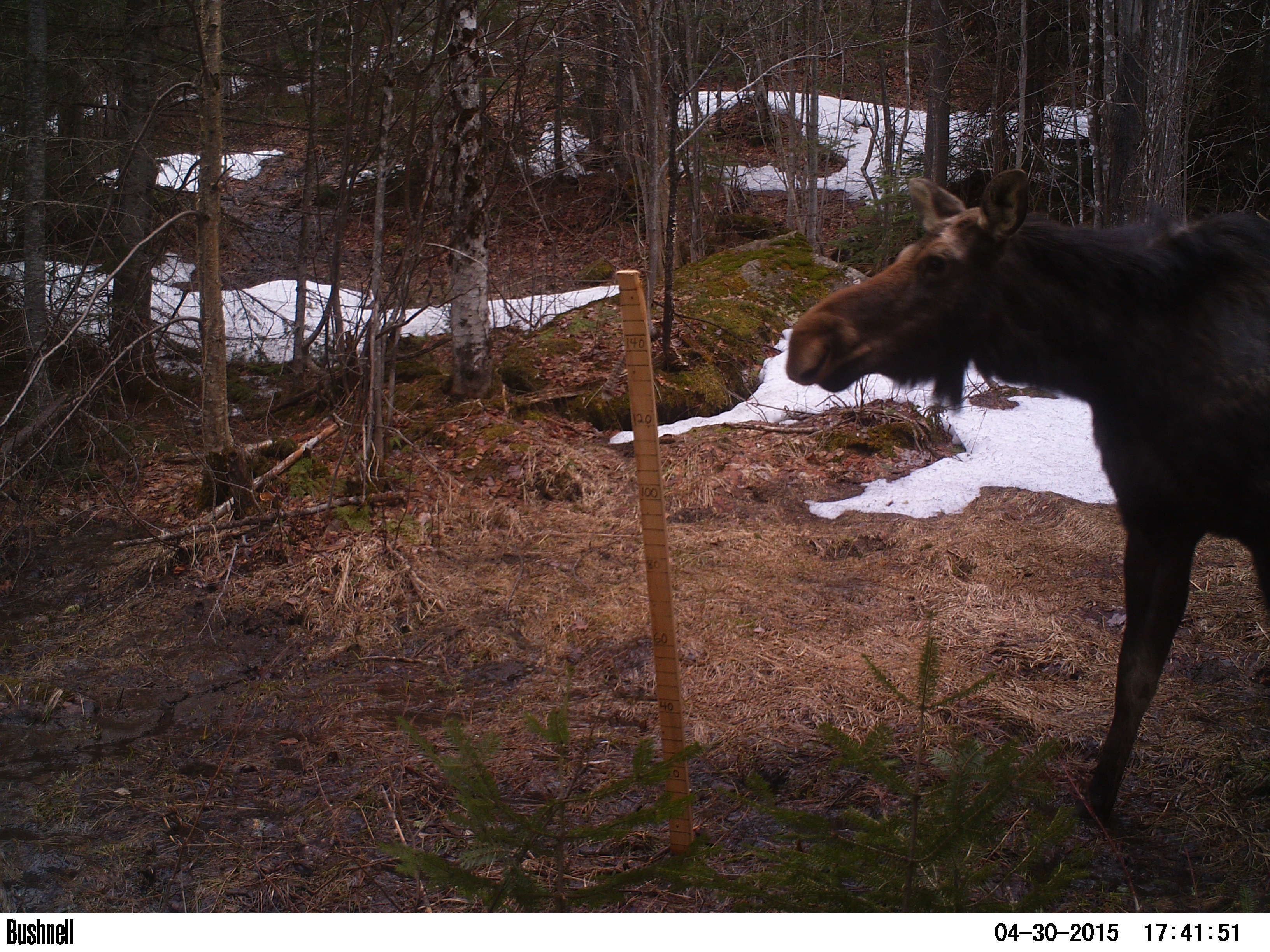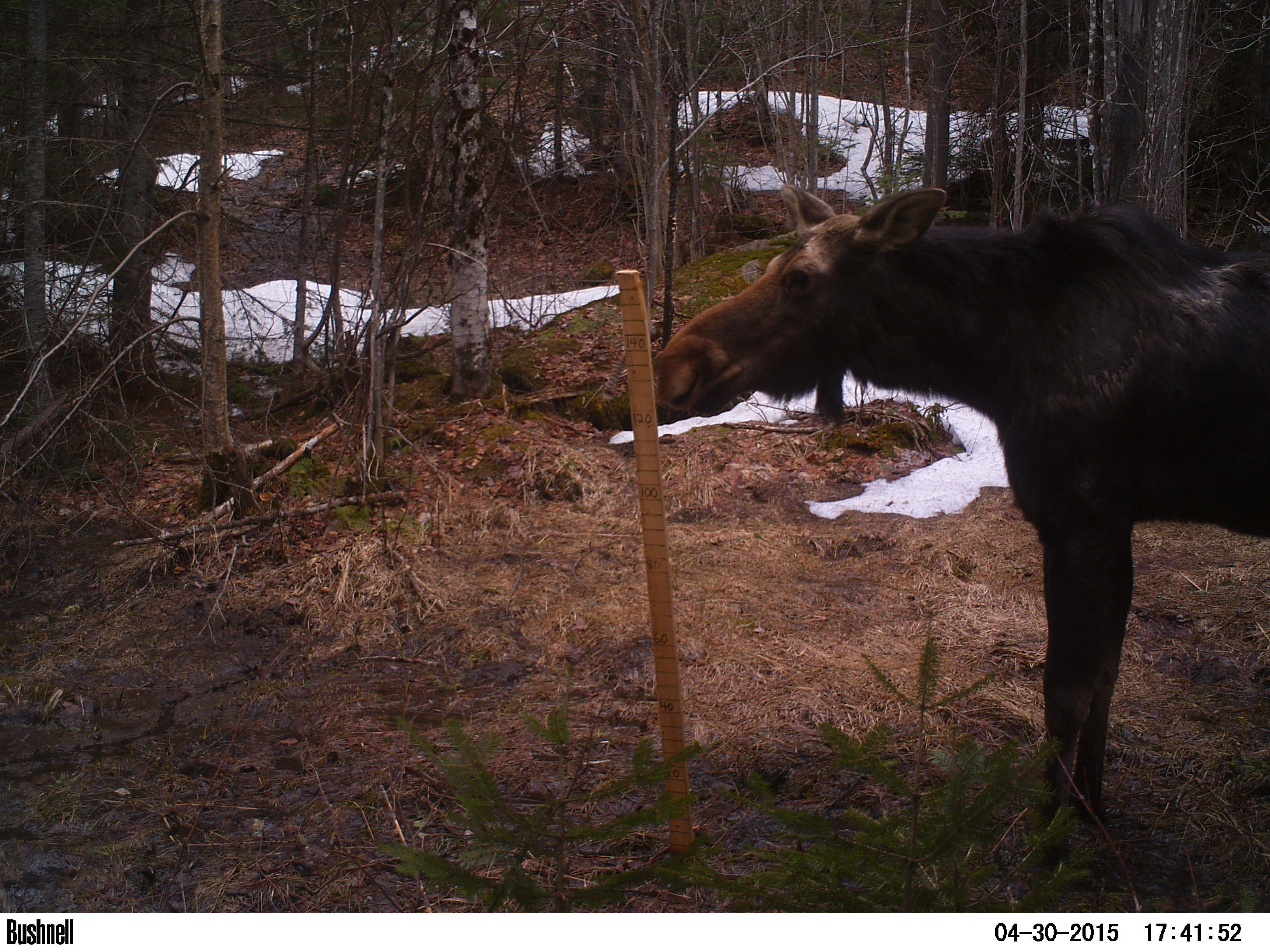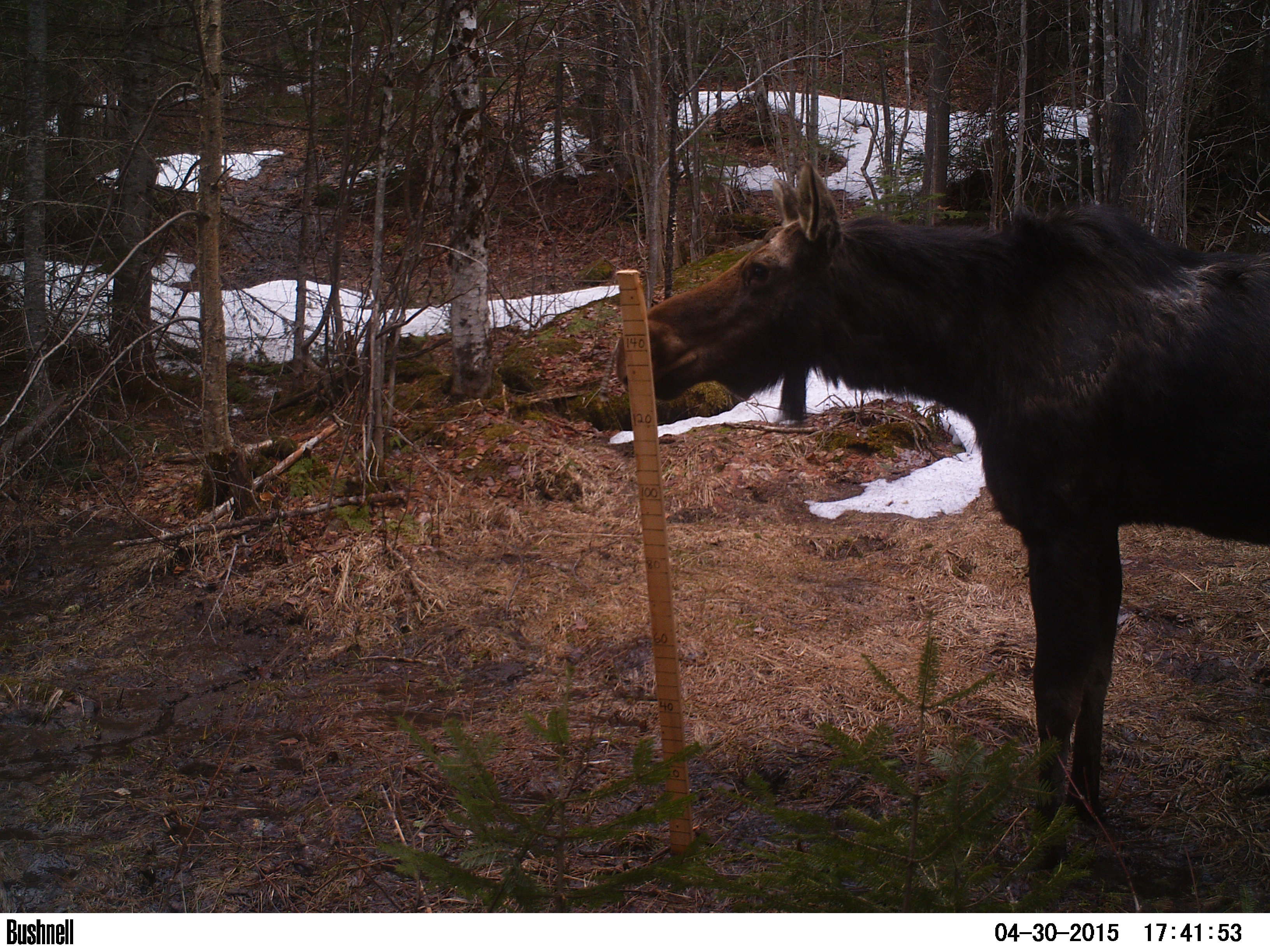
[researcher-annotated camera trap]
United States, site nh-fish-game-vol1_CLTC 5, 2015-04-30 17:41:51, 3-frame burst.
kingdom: Animalia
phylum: Chordata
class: Mammalia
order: Artiodactyla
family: Cervidae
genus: Alces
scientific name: Alces alces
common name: moose